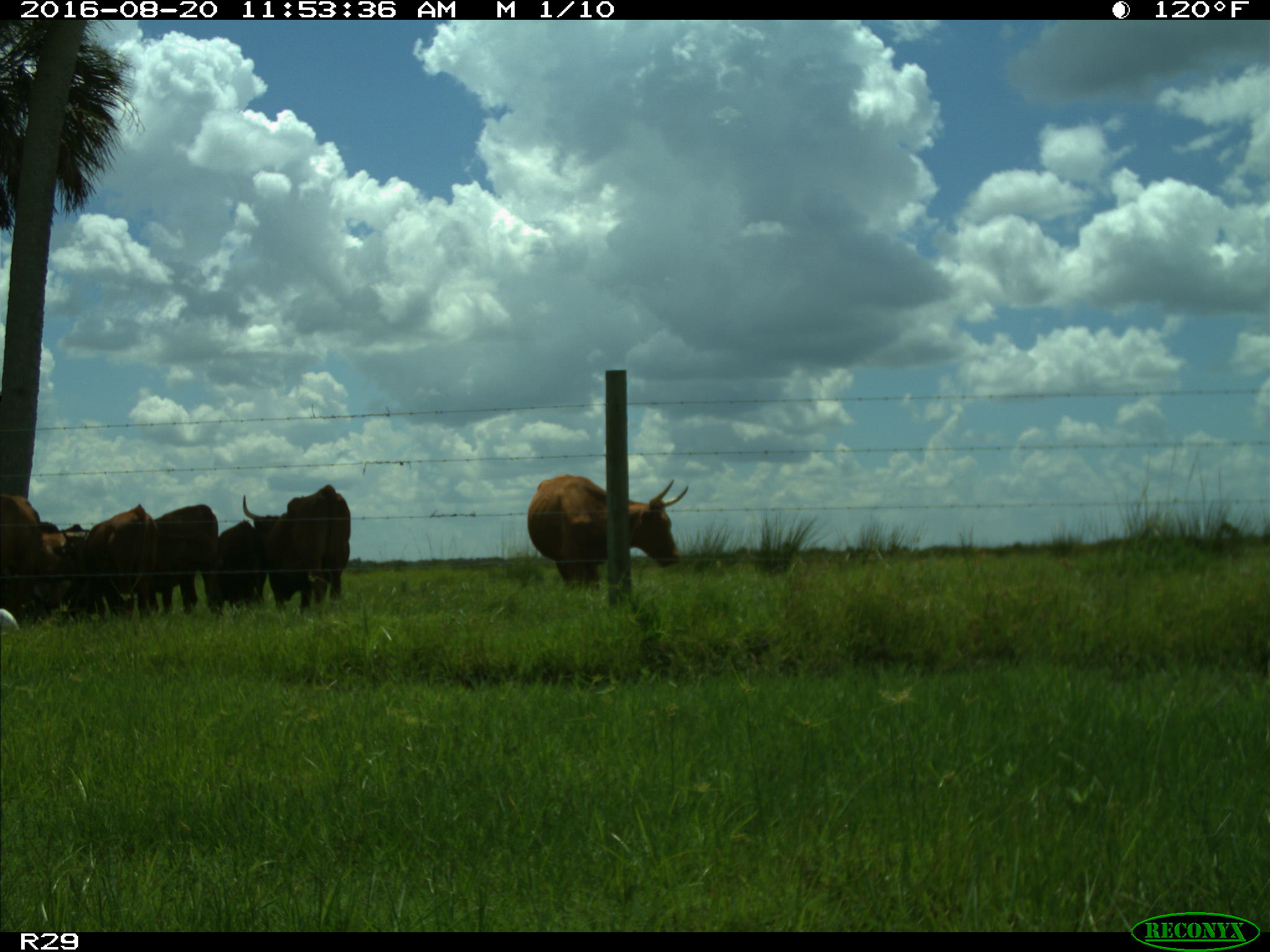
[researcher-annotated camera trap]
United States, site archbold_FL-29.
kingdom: Animalia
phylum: Chordata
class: Mammalia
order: Artiodactyla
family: Bovidae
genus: Bos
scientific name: Bos taurus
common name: domestic cow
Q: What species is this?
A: Bos taurus (domestic cow).